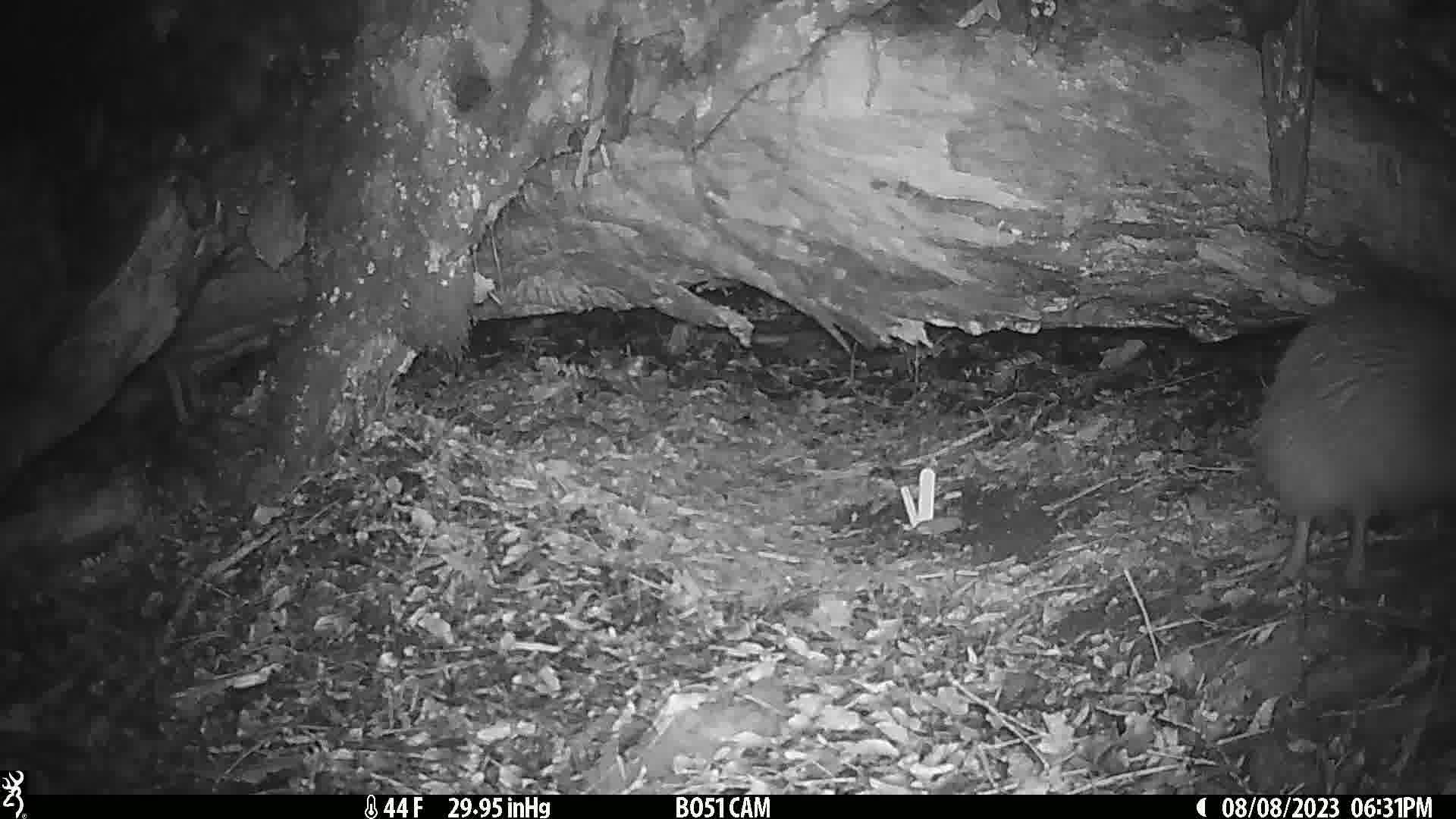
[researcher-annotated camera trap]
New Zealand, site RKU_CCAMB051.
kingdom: Animalia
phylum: Chordata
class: Aves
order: Apterygiformes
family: Apterygidae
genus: Apteryx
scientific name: Apteryx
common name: kiwi